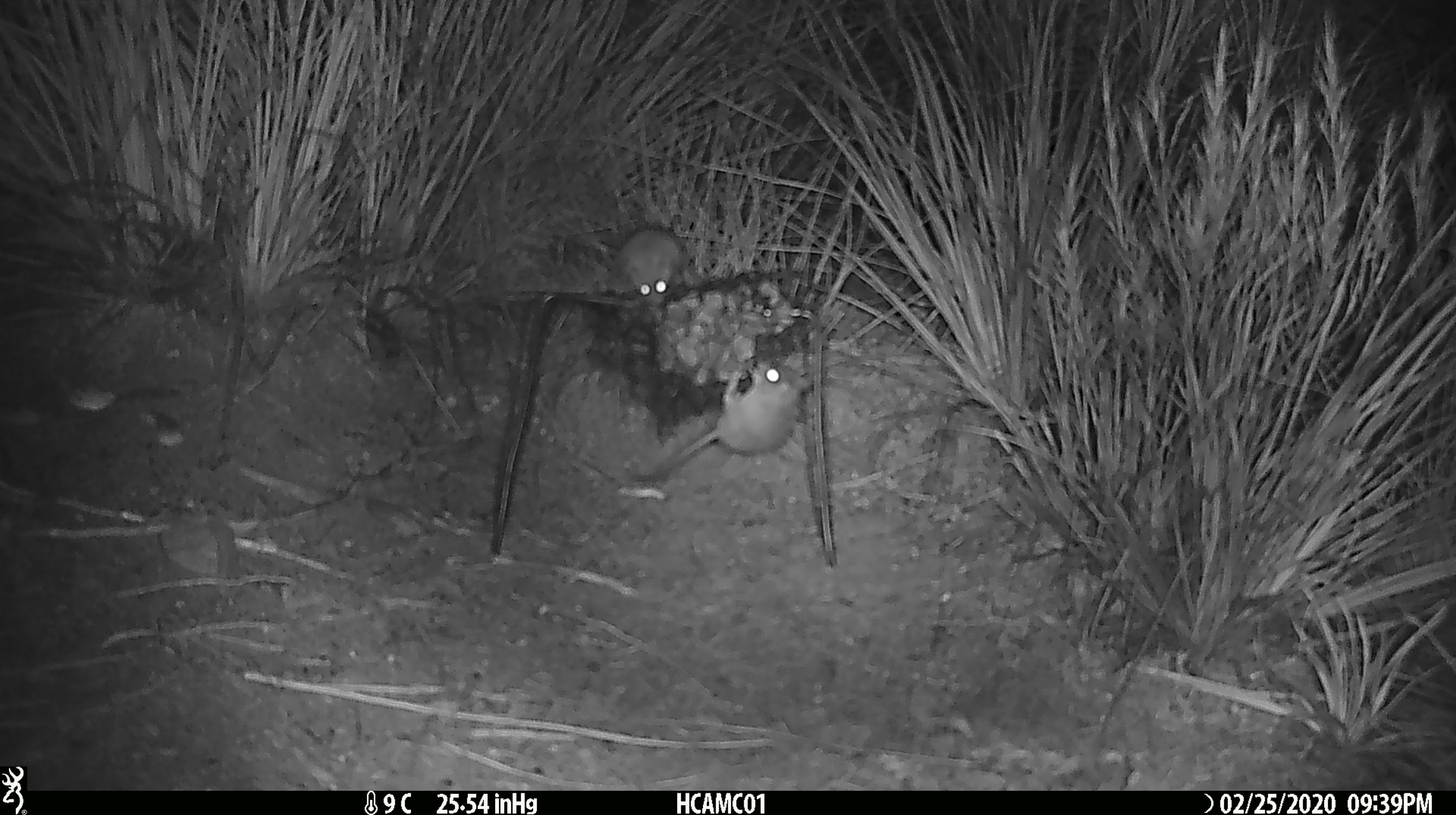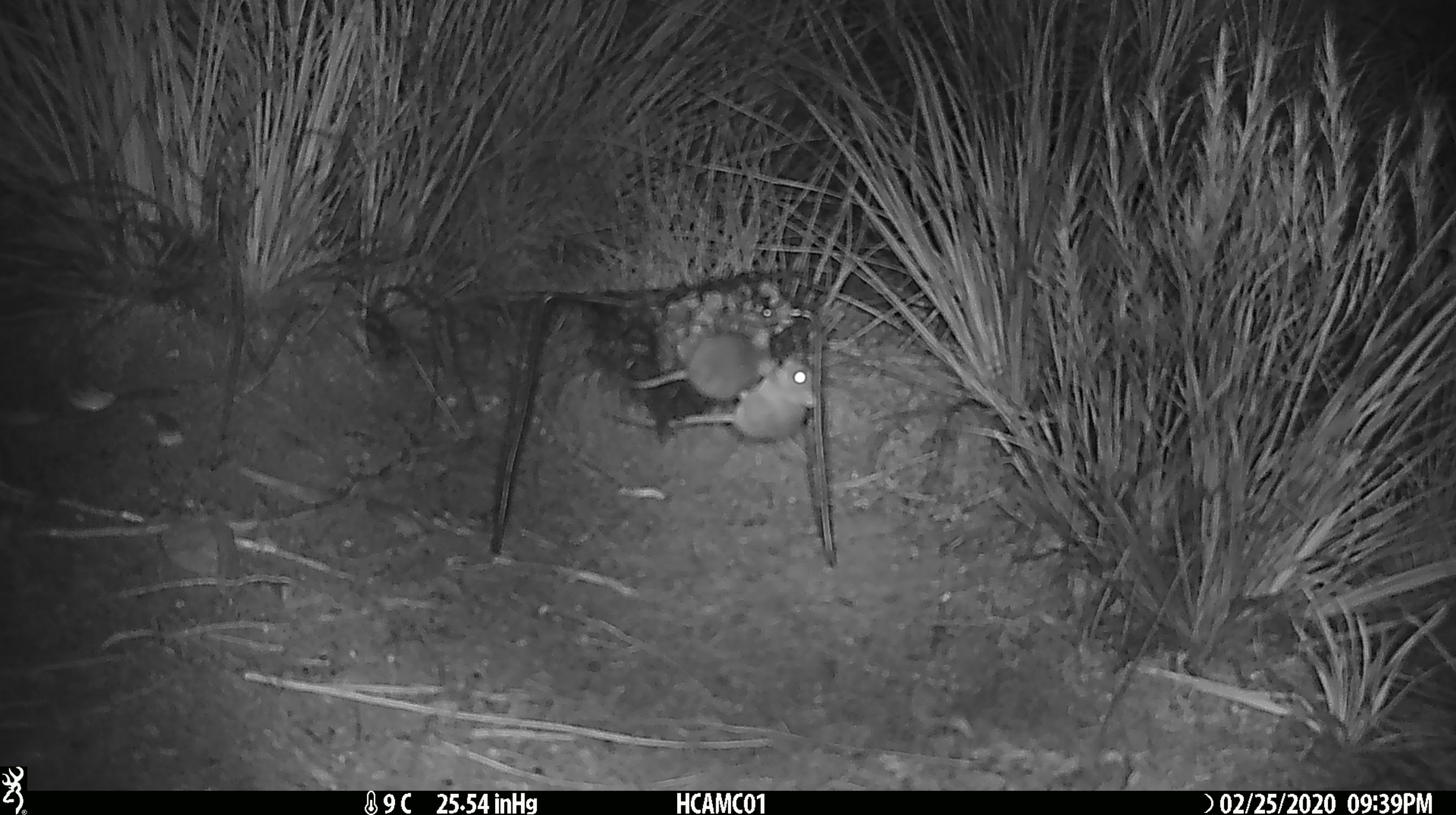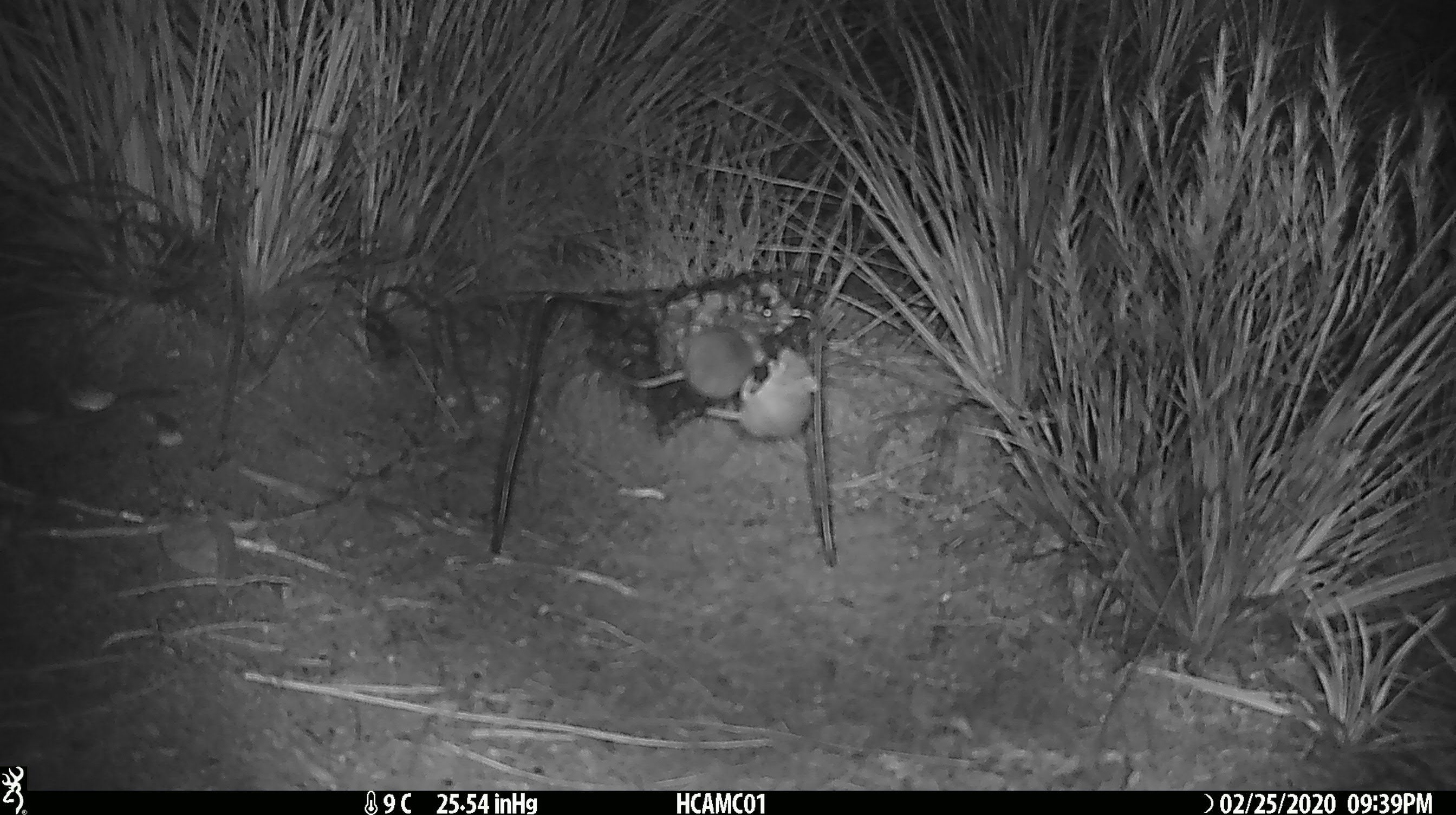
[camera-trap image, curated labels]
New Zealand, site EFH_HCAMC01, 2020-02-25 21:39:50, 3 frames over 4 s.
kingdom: Animalia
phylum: Chordata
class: Mammalia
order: Rodentia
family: Muridae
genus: Mus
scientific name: Mus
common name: mouse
Mouse (Mus).